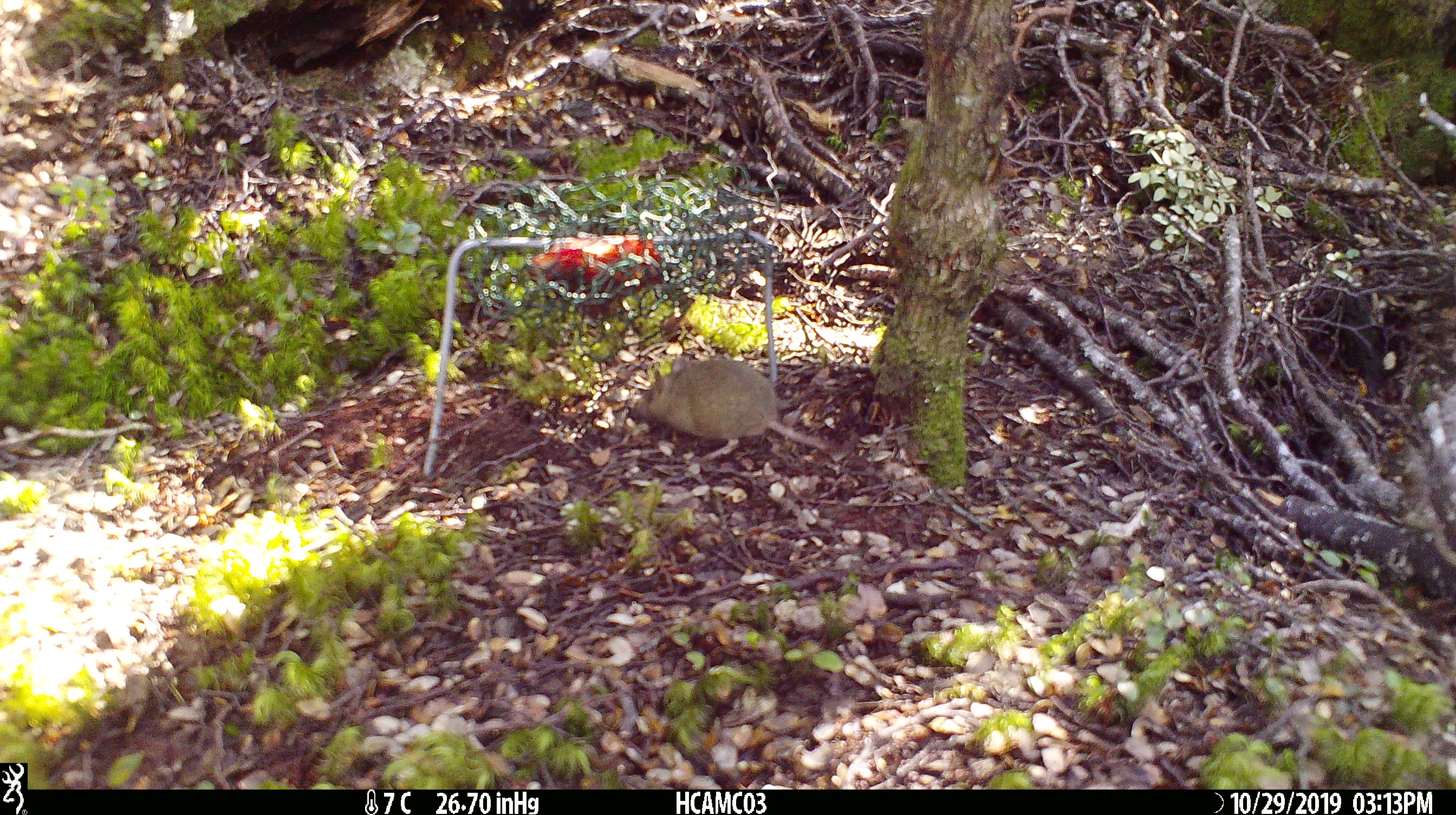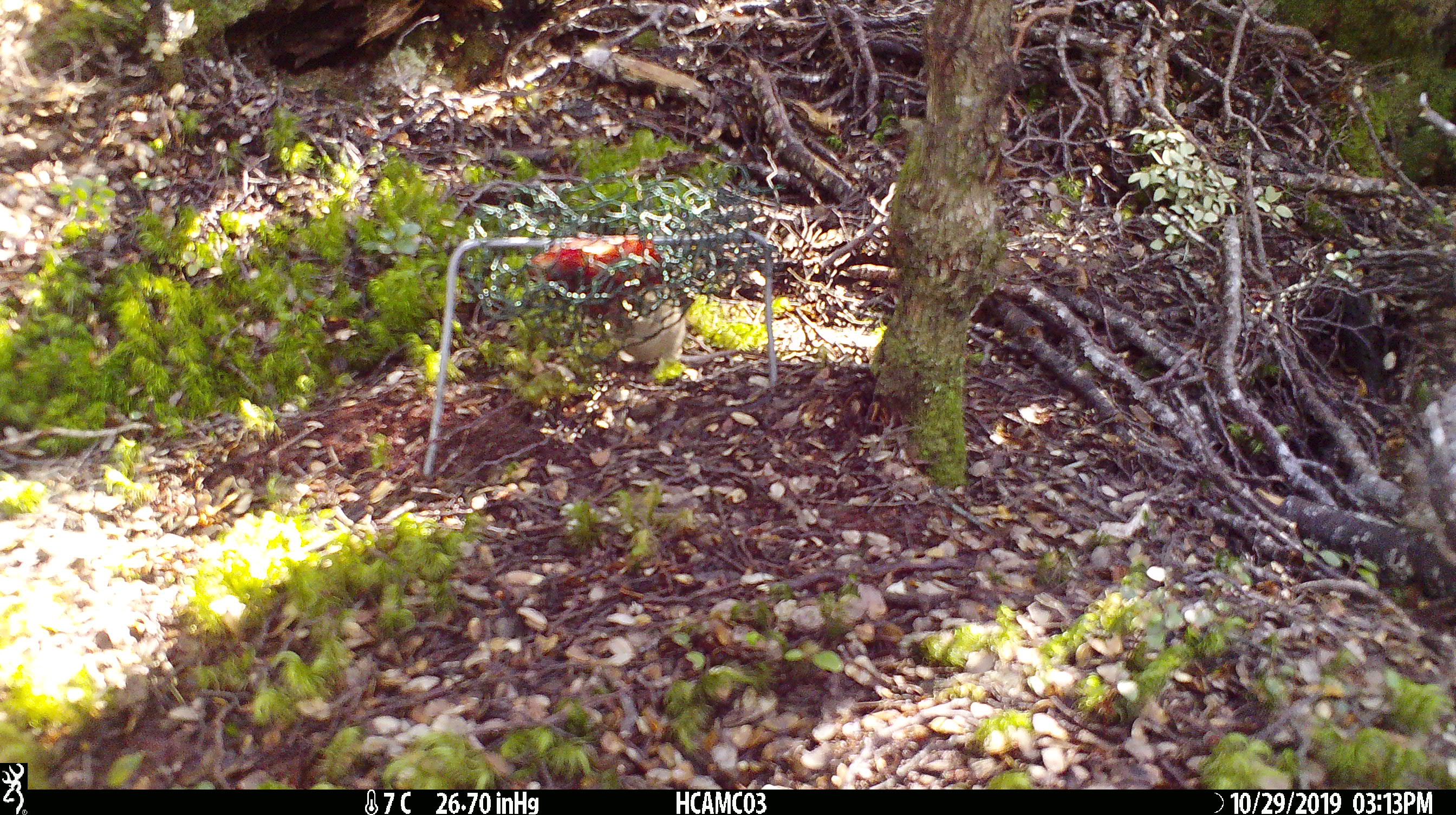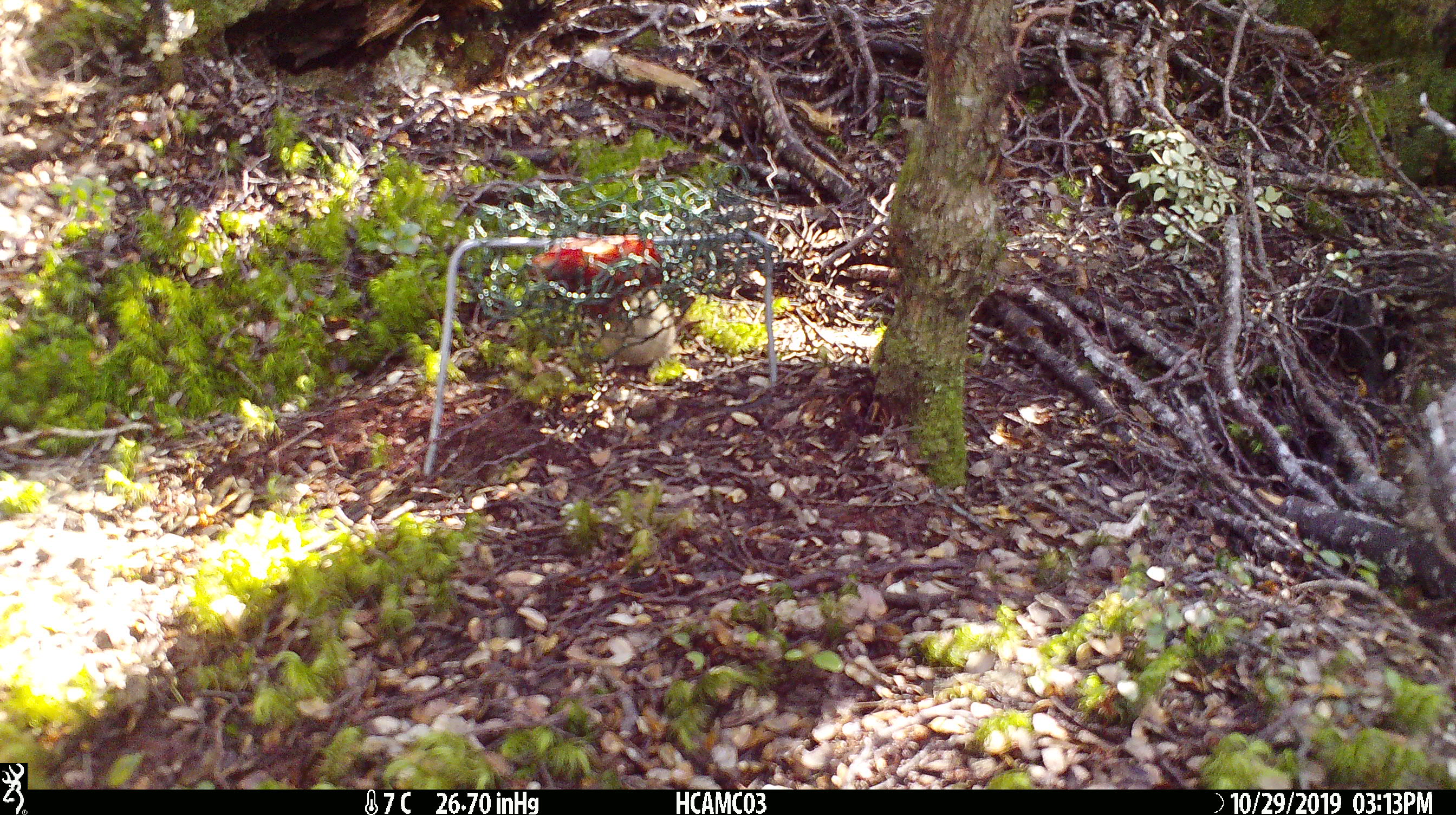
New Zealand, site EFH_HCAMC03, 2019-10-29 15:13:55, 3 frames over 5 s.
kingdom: Animalia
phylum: Chordata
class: Mammalia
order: Rodentia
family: Muridae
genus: Mus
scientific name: Mus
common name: mouse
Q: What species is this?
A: Mouse (Mus).